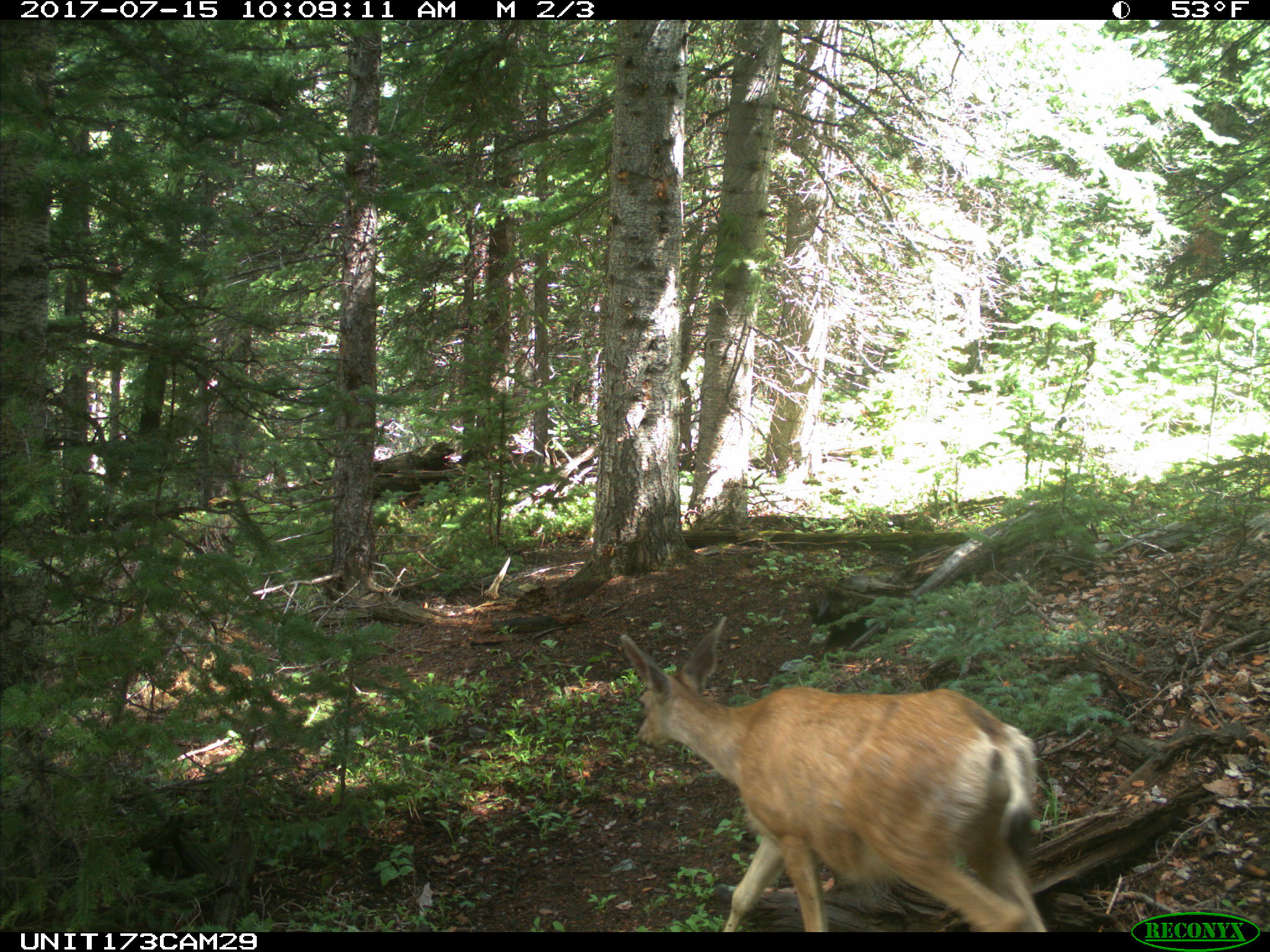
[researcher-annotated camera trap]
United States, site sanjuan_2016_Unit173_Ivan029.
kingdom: Animalia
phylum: Chordata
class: Mammalia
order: Artiodactyla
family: Cervidae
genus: Odocoileus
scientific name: Odocoileus hemionus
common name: mule deer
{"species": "Odocoileus hemionus (mule deer)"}